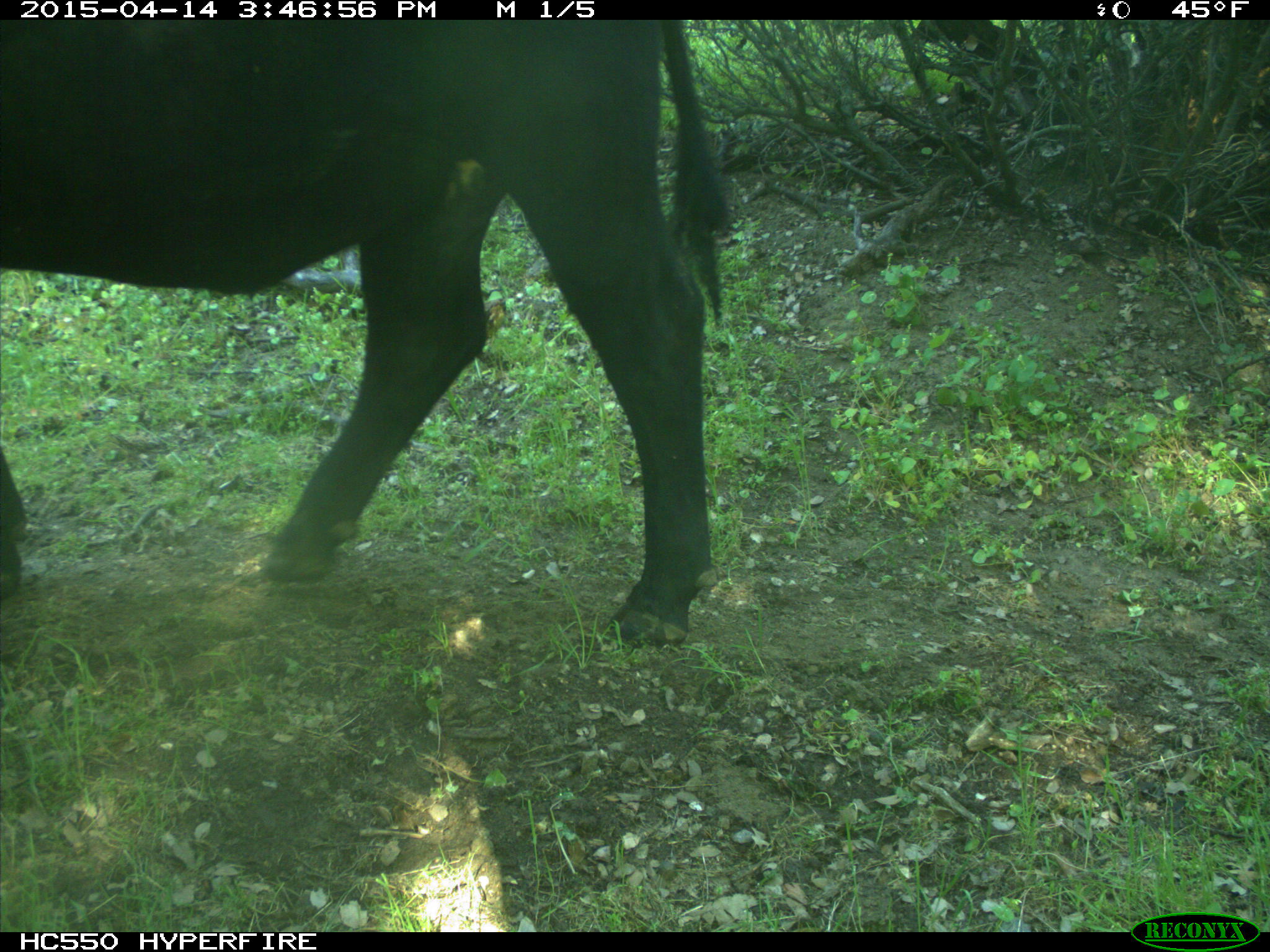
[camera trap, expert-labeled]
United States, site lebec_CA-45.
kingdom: Animalia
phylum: Chordata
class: Mammalia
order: Artiodactyla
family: Bovidae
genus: Bos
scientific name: Bos taurus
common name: domestic cow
Bos taurus (domestic cow).